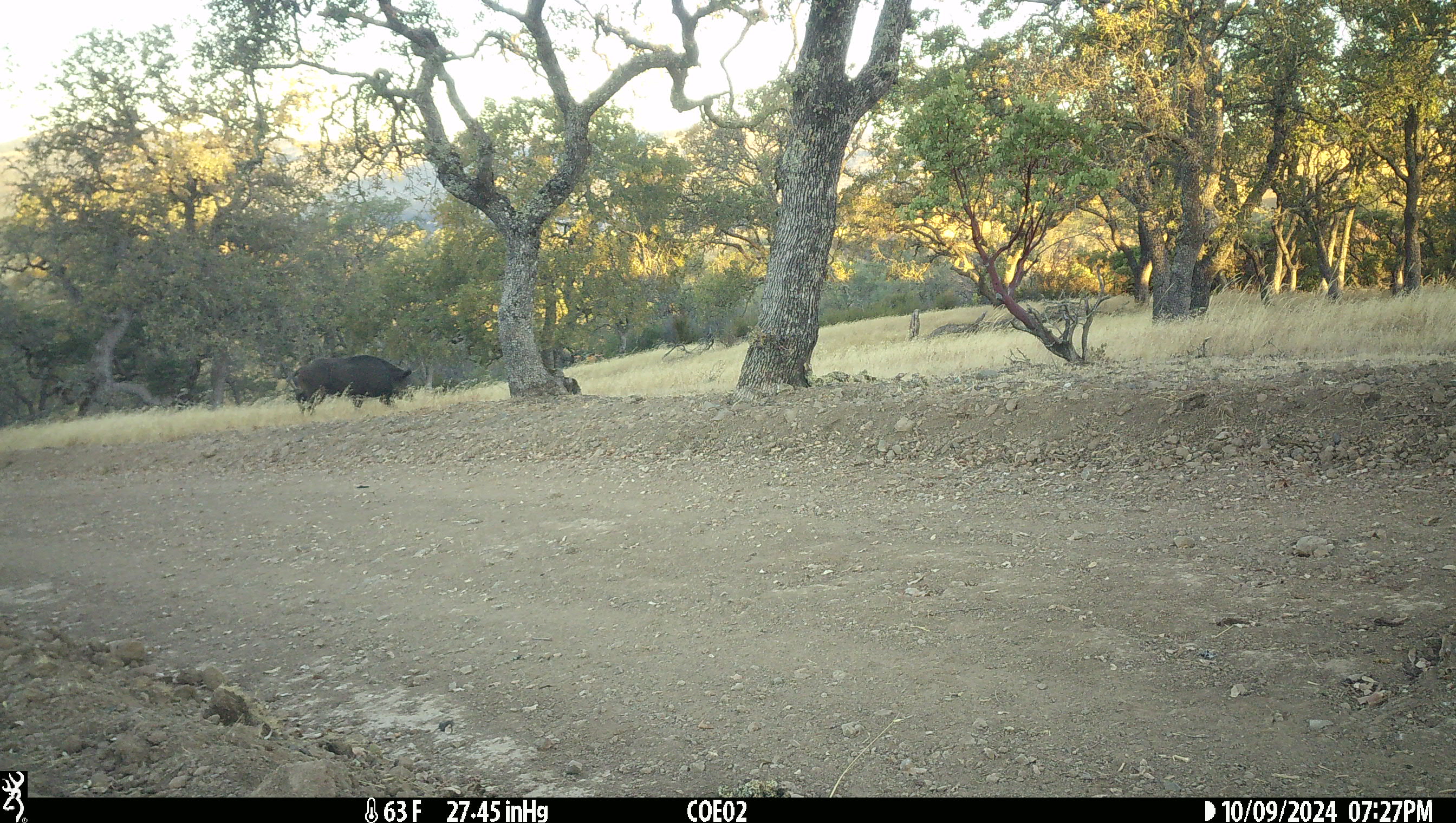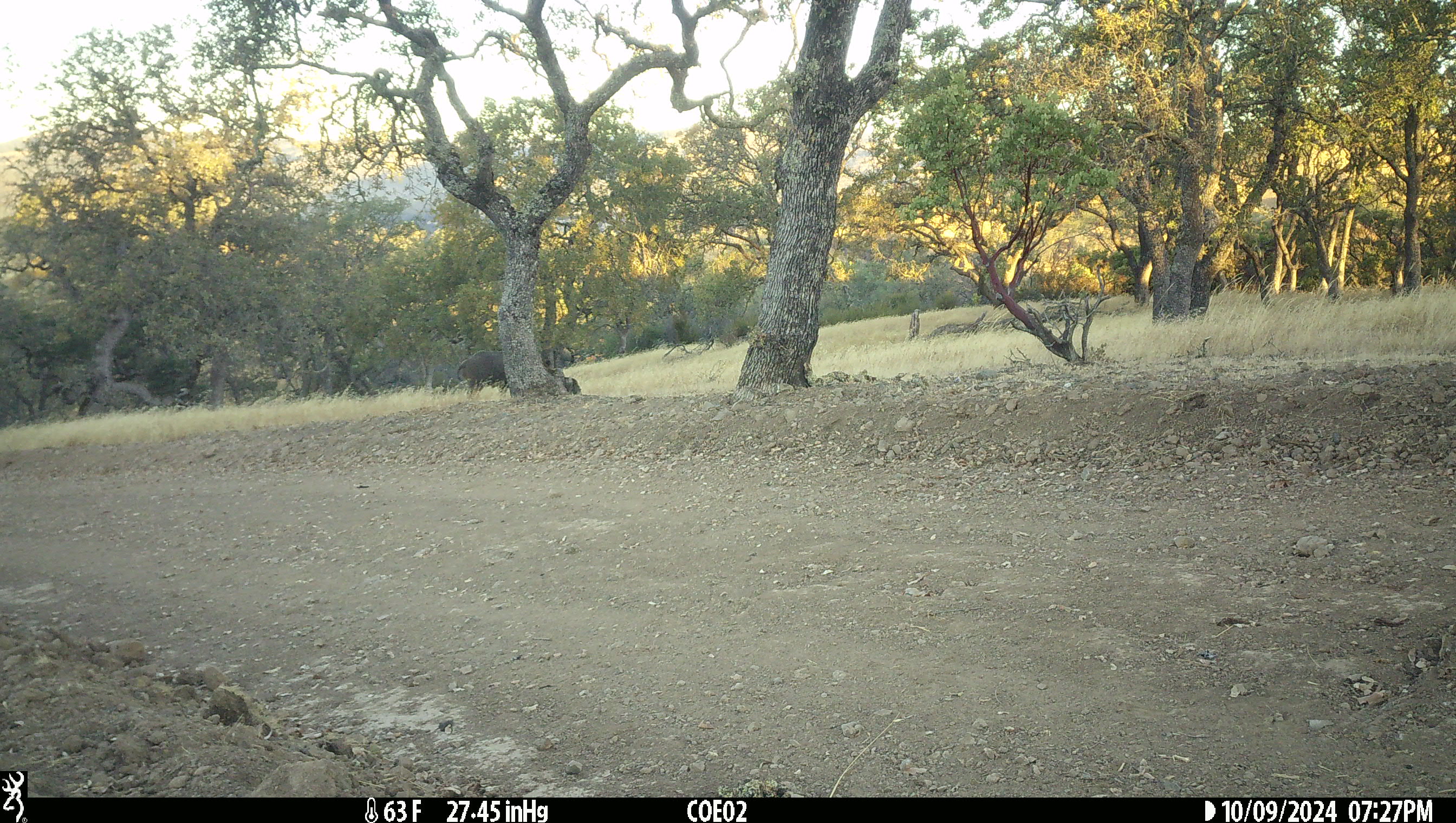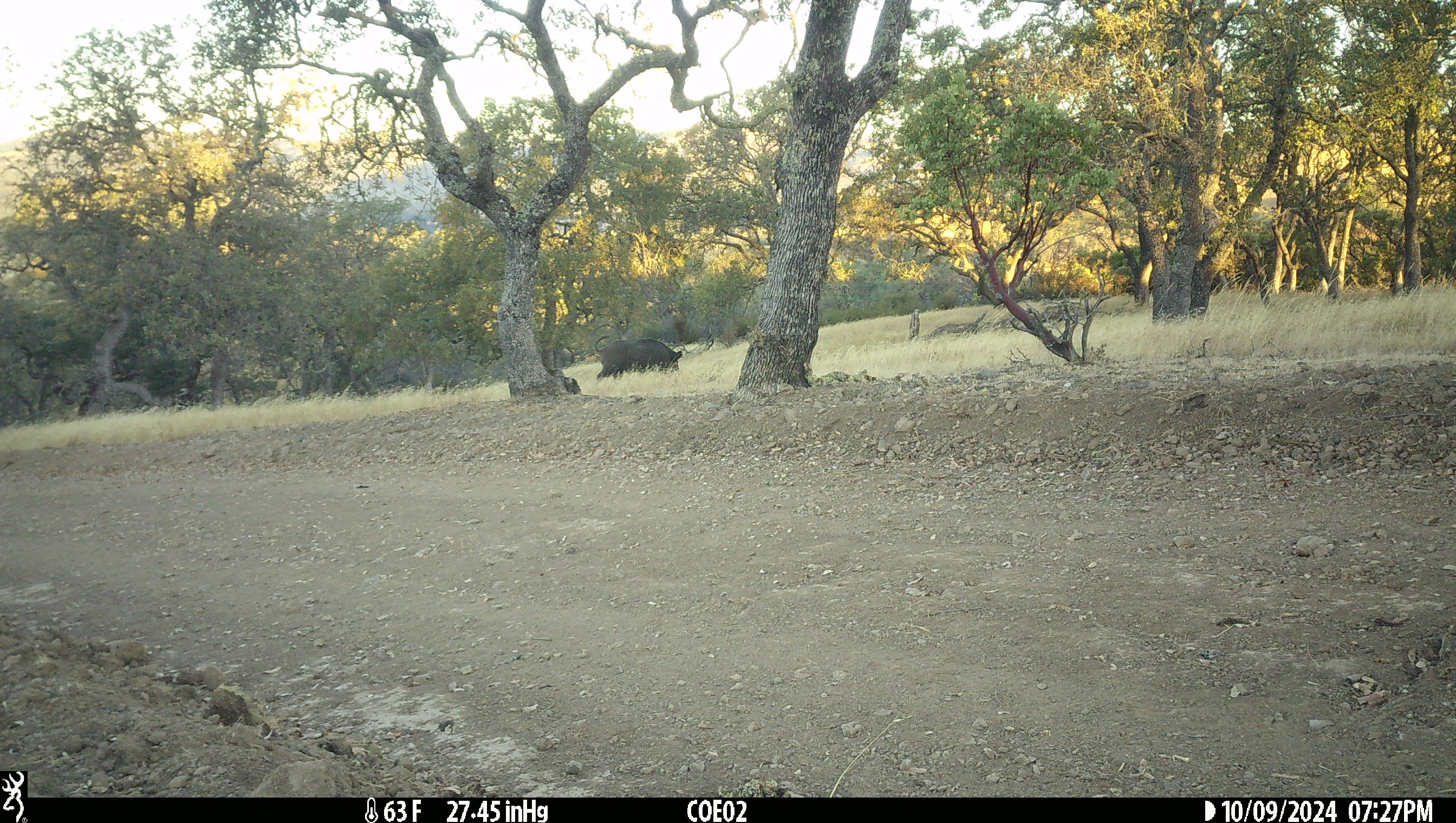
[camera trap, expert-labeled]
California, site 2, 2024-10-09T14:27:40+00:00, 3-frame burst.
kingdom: Animalia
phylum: Chordata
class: Mammalia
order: Artiodactyla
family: Suidae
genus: Sus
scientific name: Sus scrofa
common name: wild boar